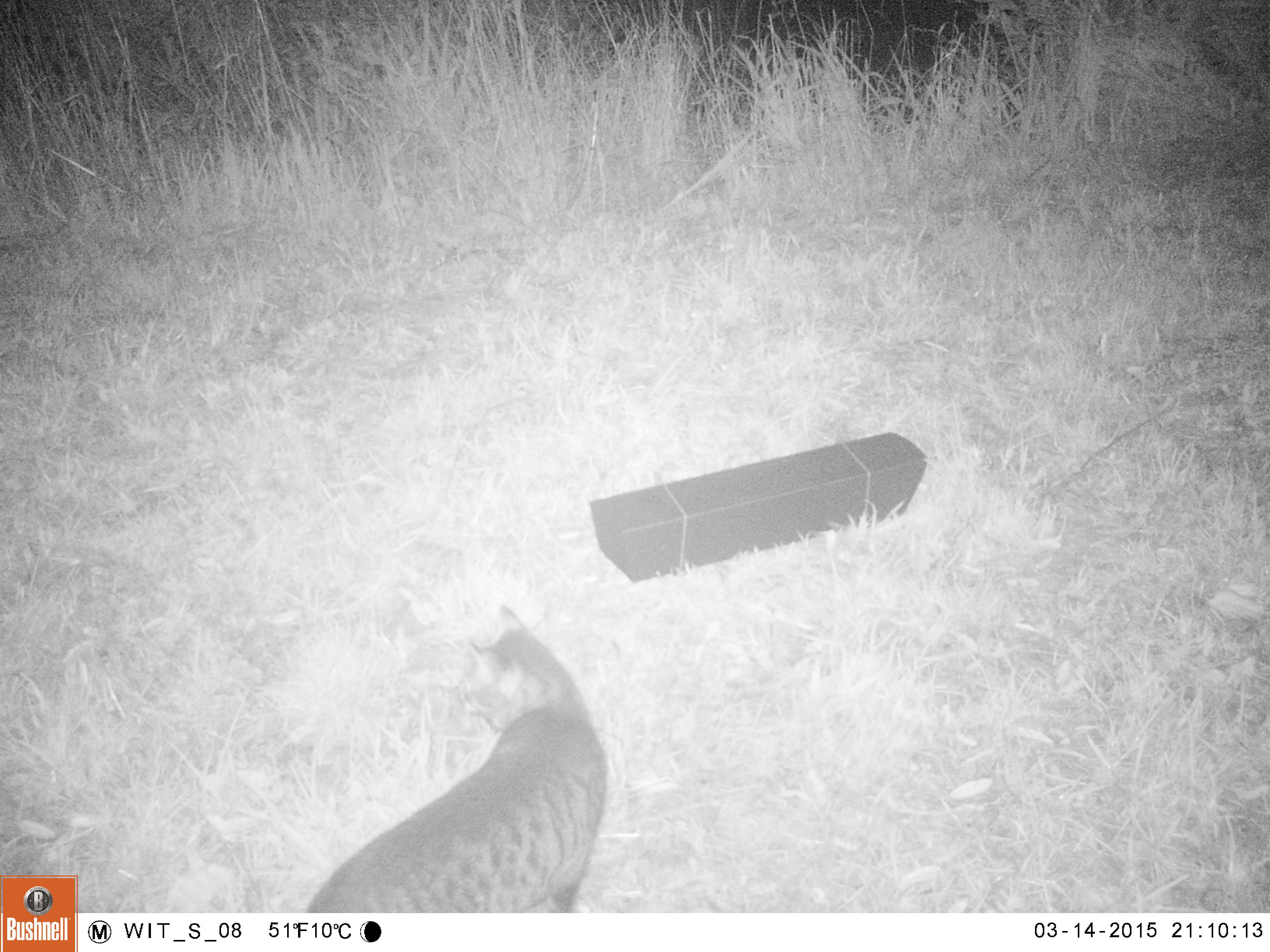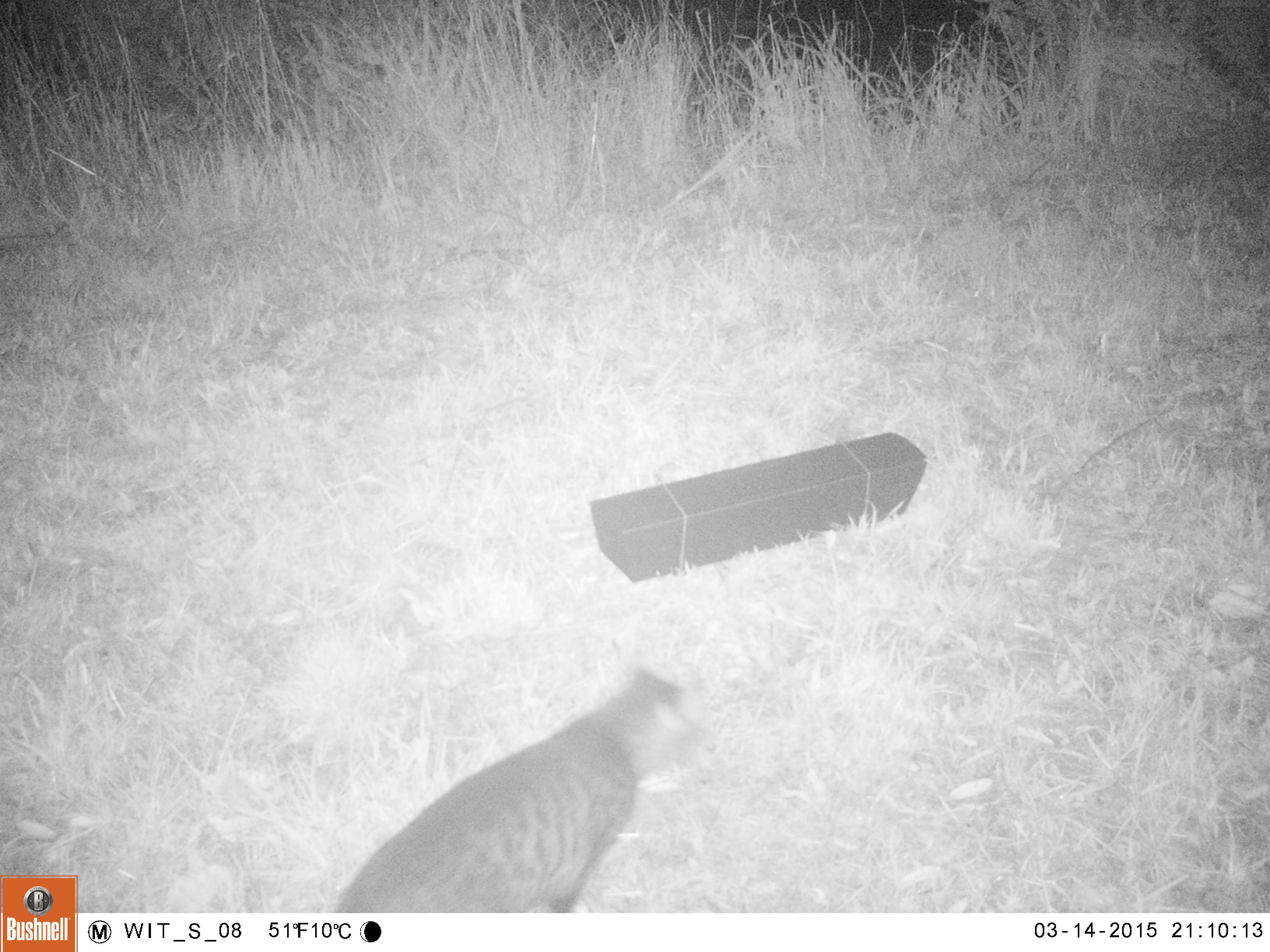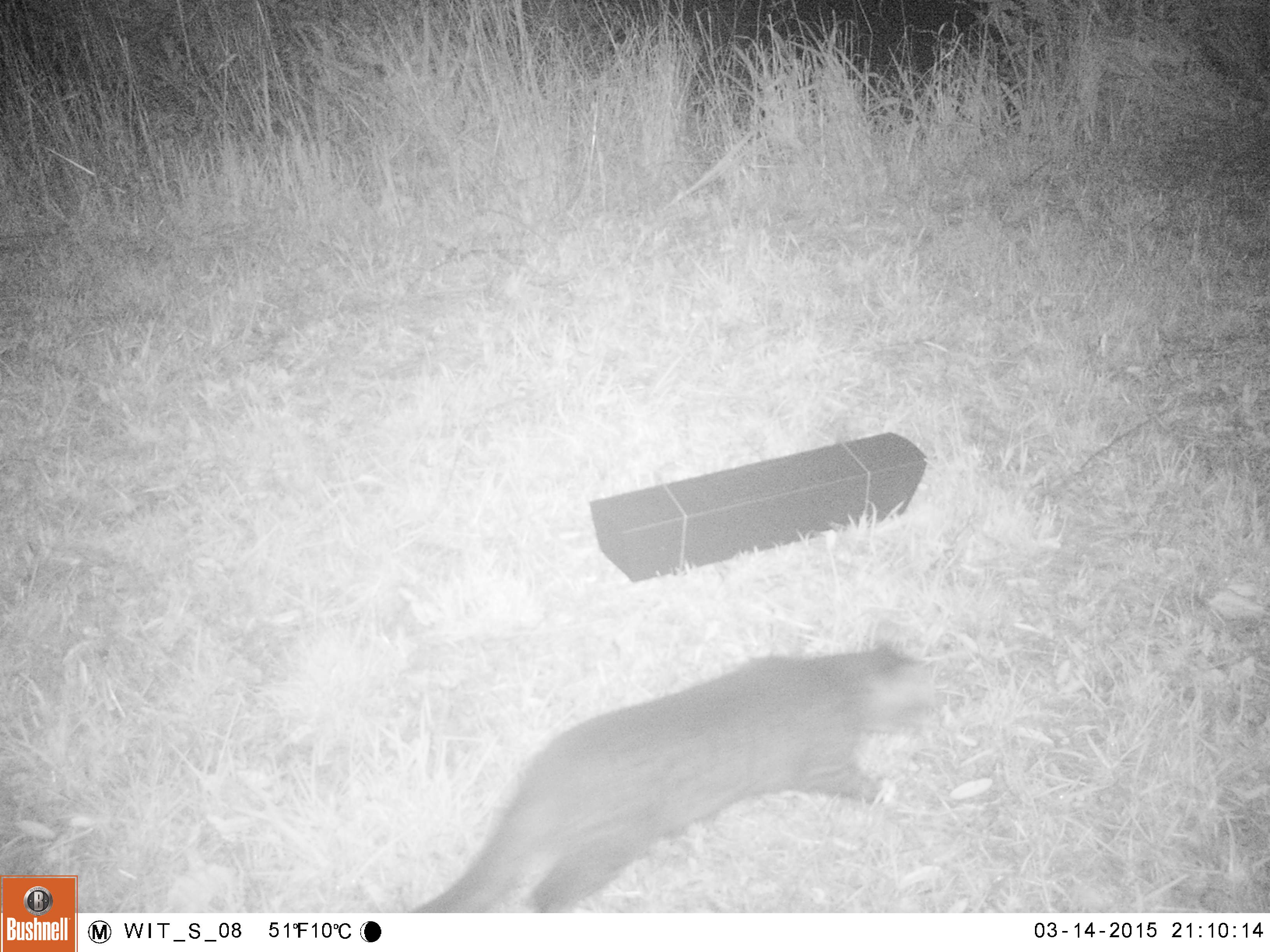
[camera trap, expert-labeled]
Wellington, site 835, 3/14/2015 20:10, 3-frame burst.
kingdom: Animalia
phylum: Chordata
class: Mammalia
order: Carnivora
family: Felidae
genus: Felis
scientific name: Felis catus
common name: cat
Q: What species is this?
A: Cat (Felis catus).